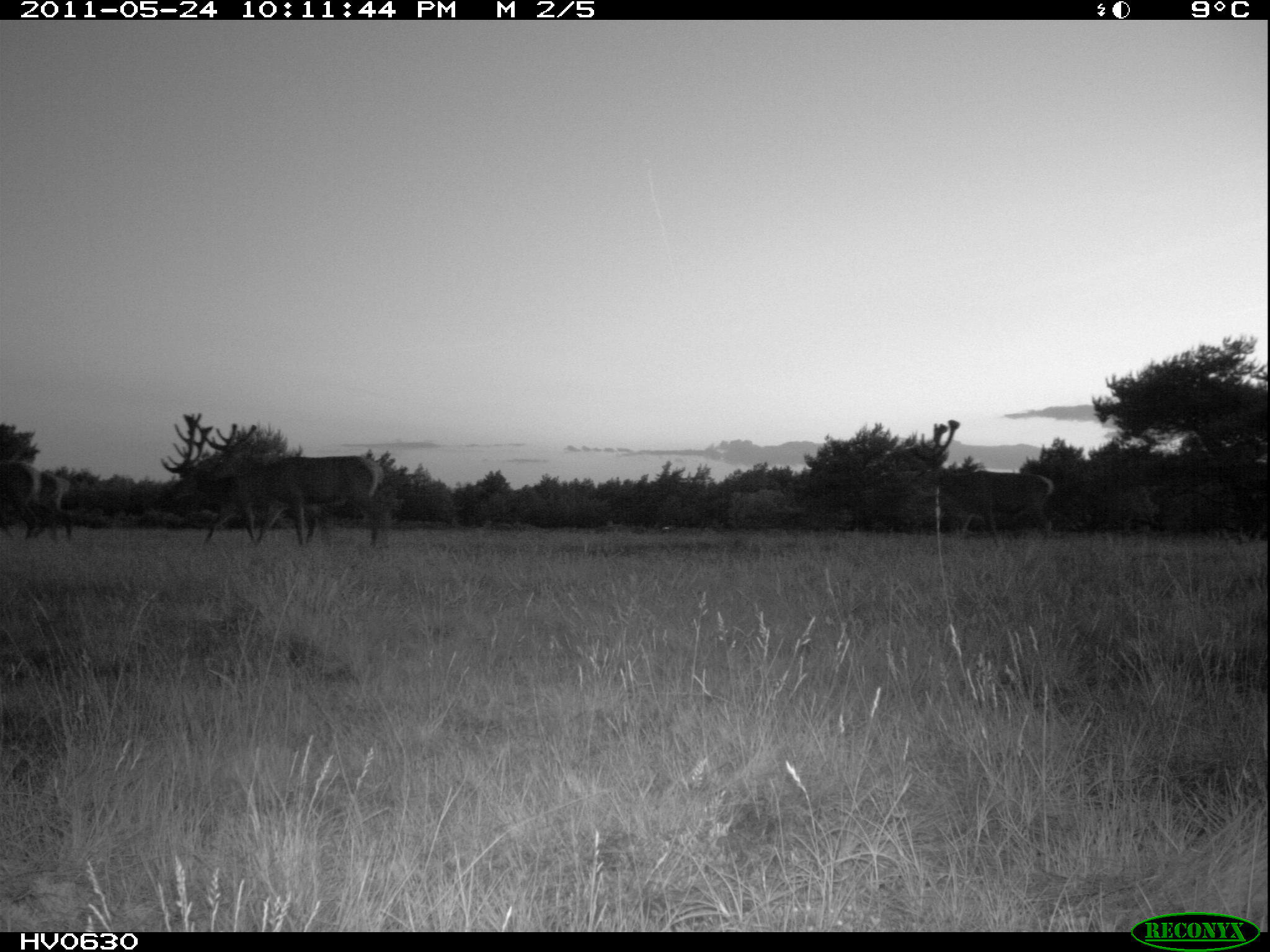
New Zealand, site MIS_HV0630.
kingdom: Animalia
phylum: Chordata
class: Mammalia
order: Artiodactyla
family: Cervidae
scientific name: Cervidae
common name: deer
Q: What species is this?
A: Deer (Cervidae).